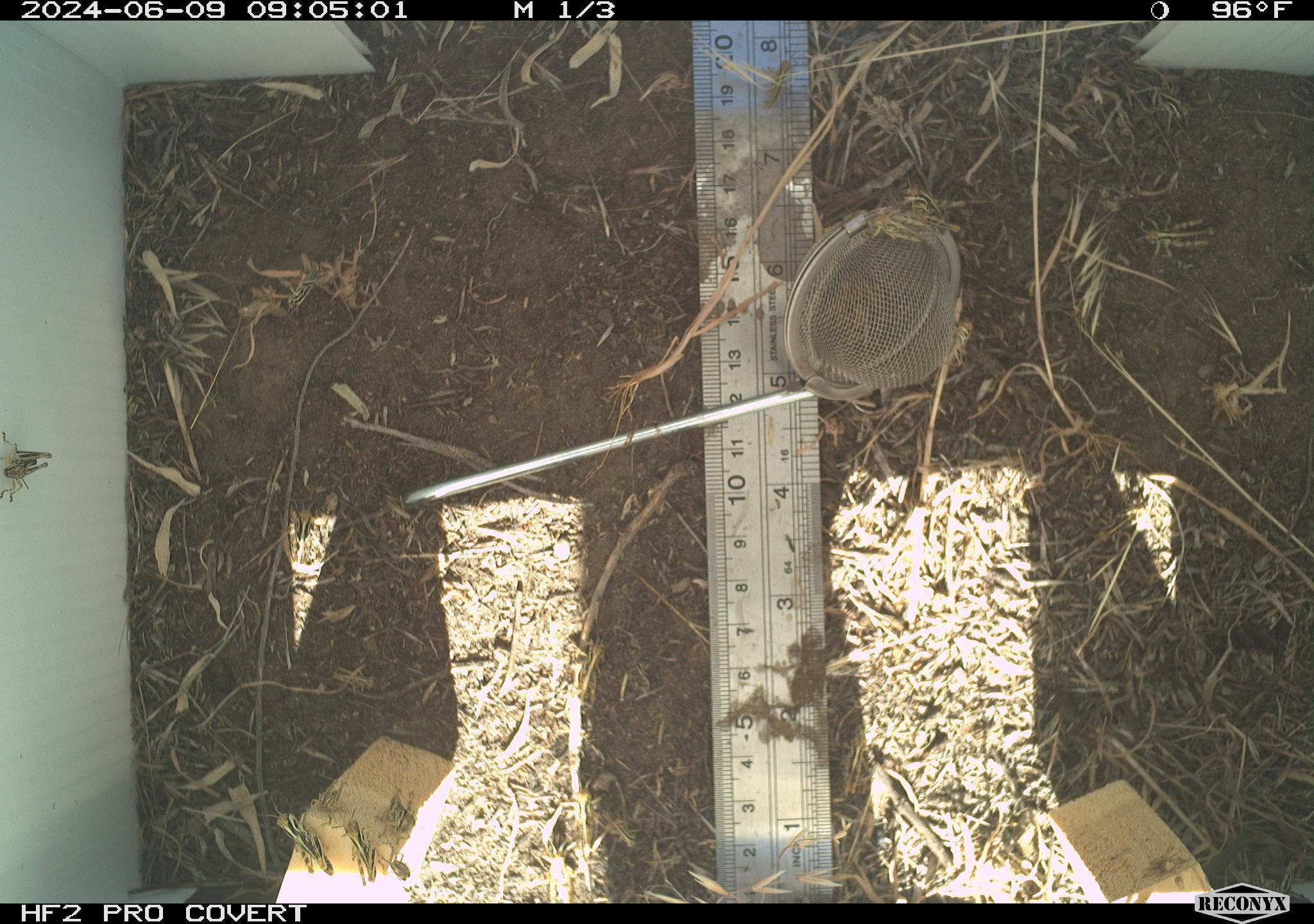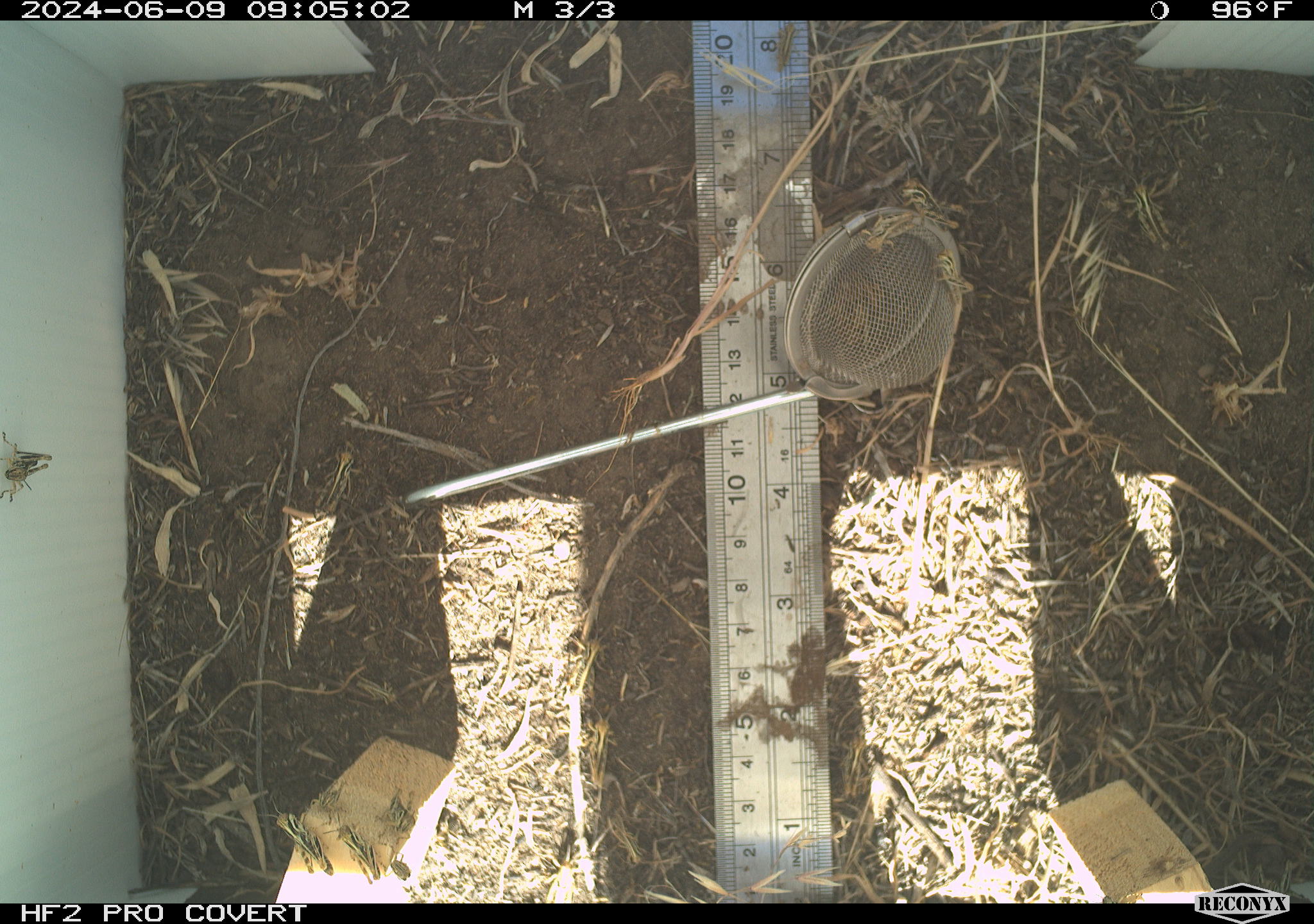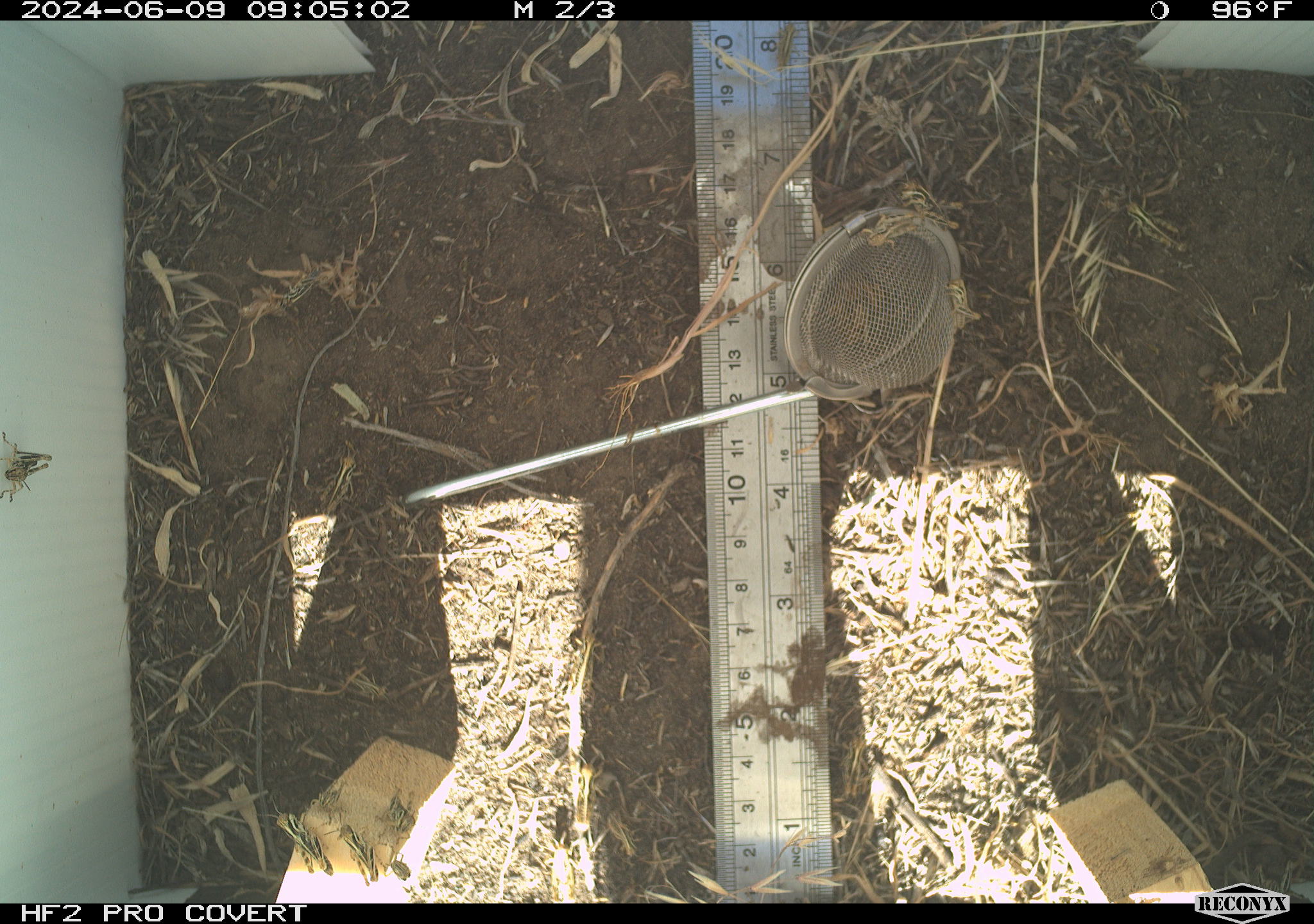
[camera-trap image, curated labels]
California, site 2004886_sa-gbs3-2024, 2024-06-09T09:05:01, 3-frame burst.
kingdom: Animalia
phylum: Arthropoda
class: Insecta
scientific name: Insecta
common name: insect